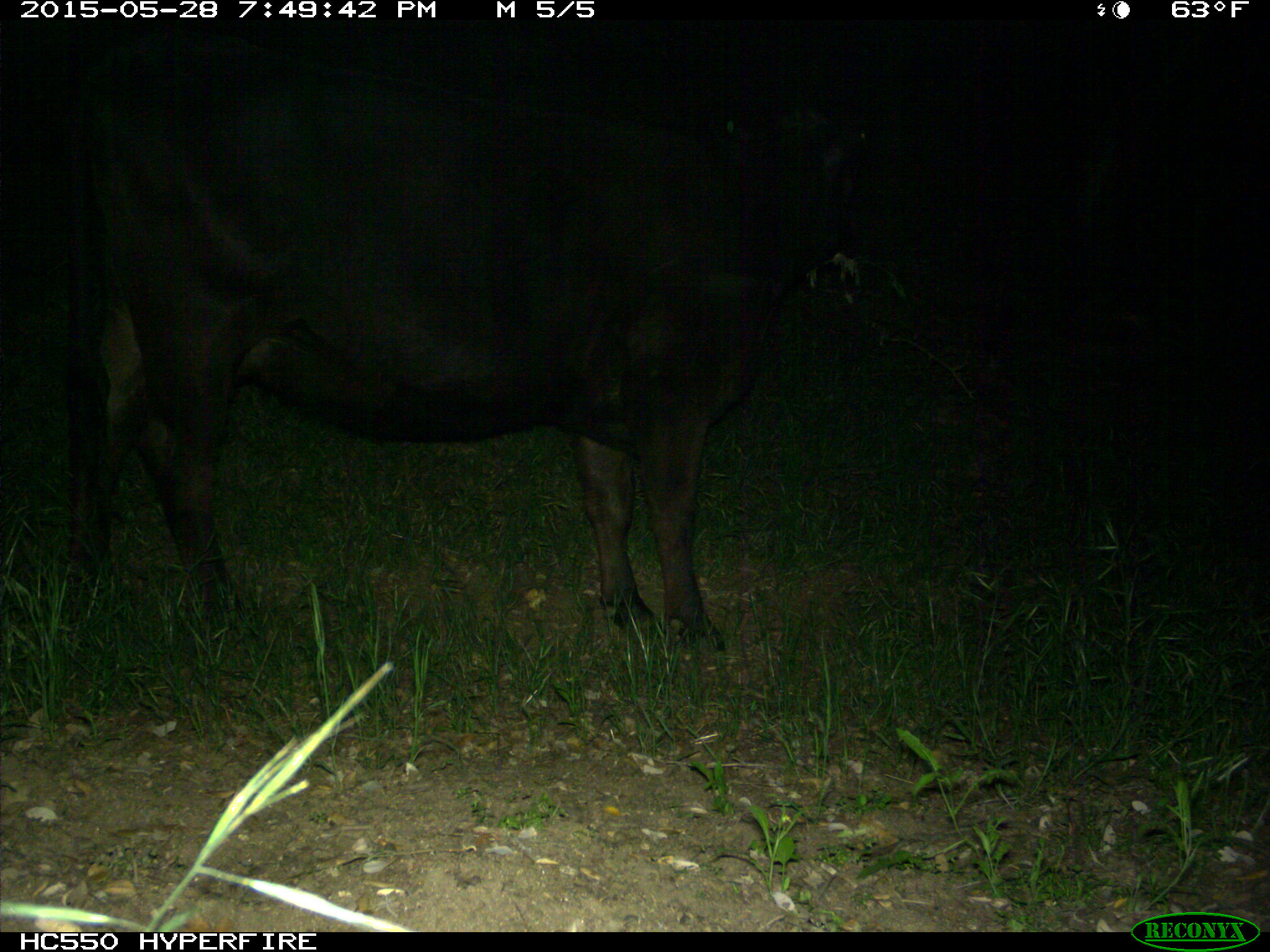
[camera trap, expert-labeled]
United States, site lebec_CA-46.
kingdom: Animalia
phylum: Chordata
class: Mammalia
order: Artiodactyla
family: Bovidae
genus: Bos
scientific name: Bos taurus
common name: domestic cow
Bos taurus (domestic cow).